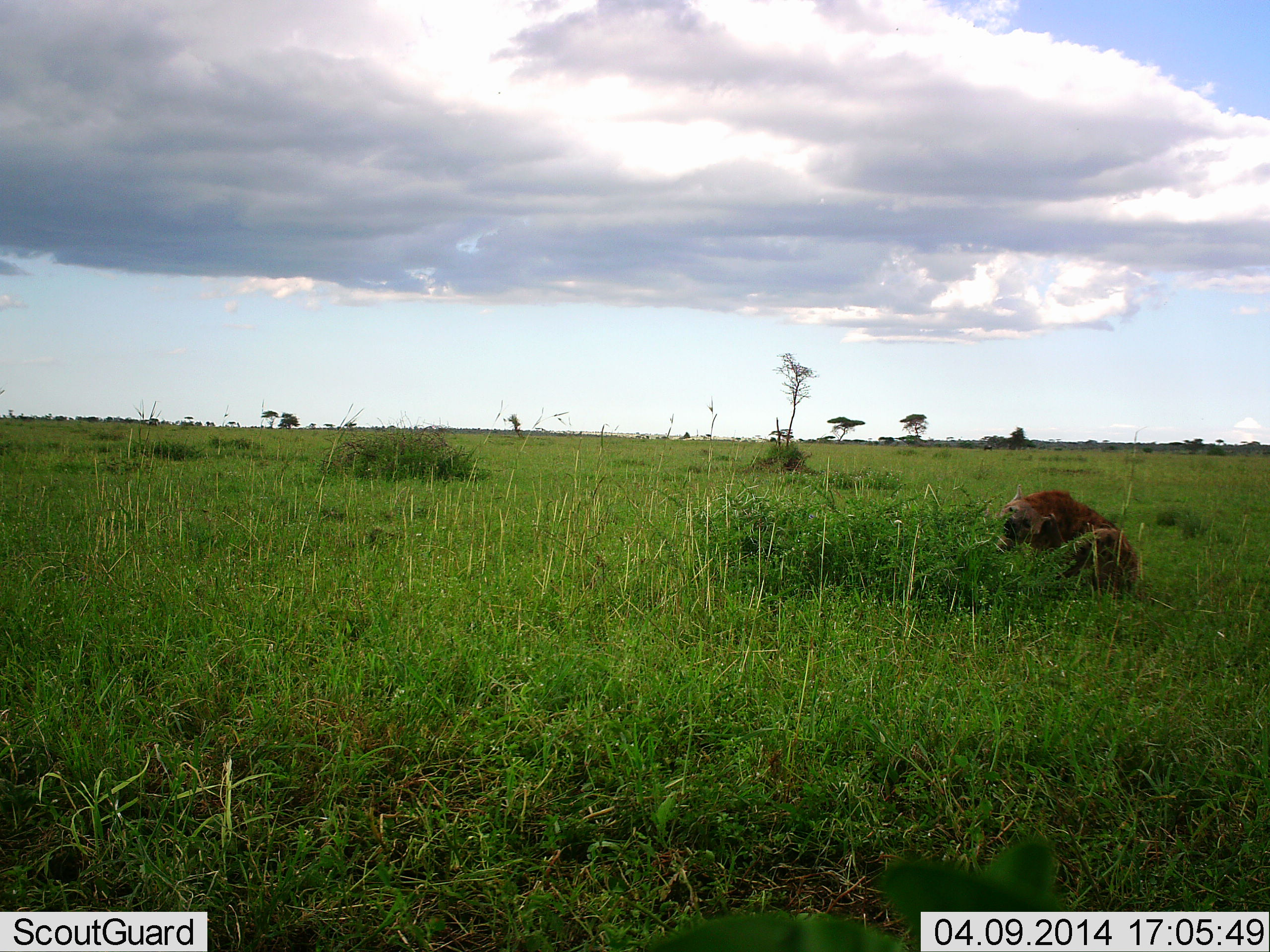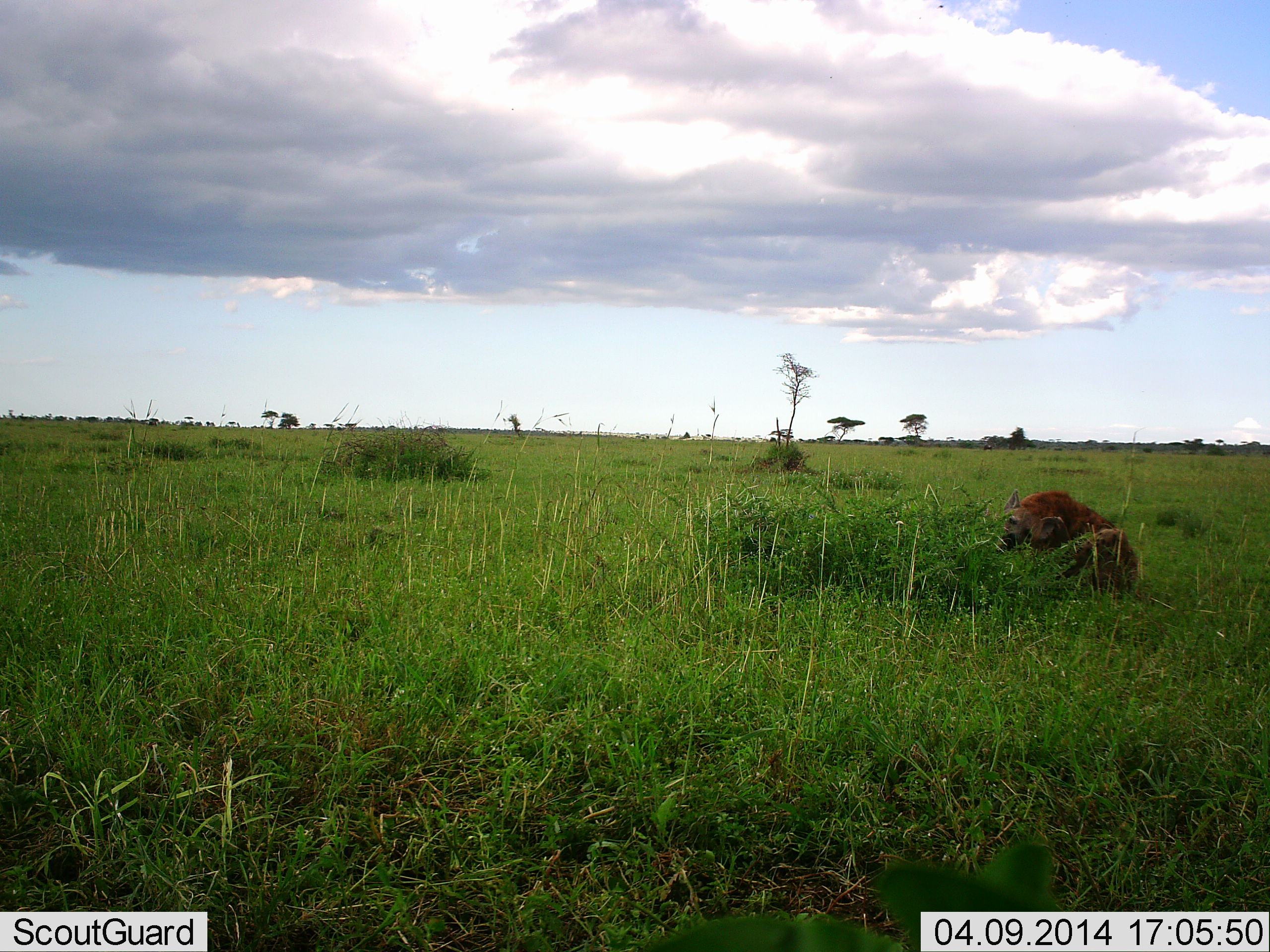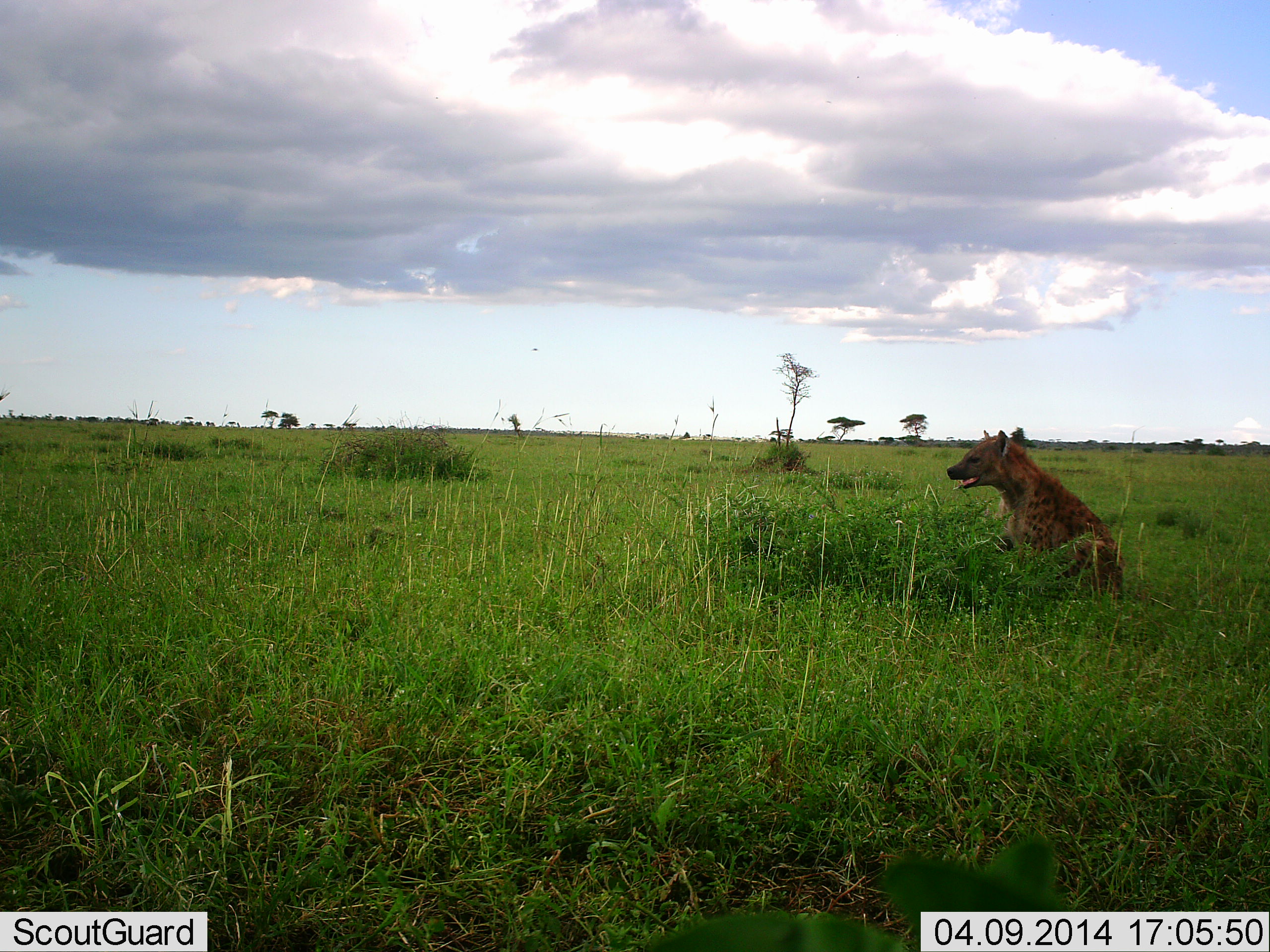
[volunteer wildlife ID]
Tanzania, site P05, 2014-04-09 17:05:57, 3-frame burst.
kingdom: Animalia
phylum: Chordata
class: Mammalia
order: Carnivora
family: Hyaenidae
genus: Crocuta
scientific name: Crocuta crocuta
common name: spotted hyena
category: hyenaspotted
Hyenaspotted (spotted hyena) (Crocuta crocuta), count 1. Behavior (volunteer vote fractions): standing 20%, resting 60%, moving 0%, interacting 0%. Young present (vote fraction): 0%. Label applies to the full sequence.